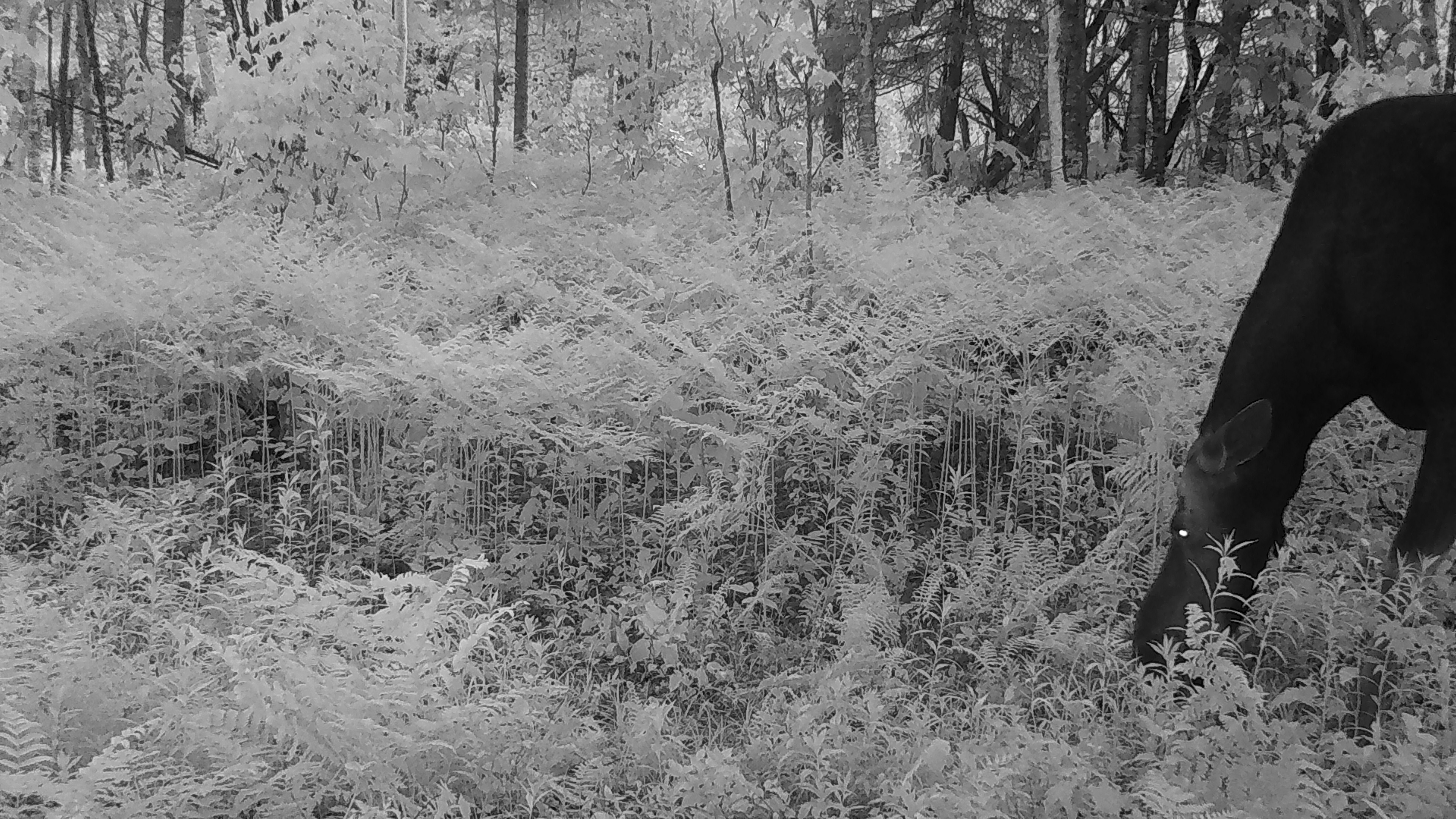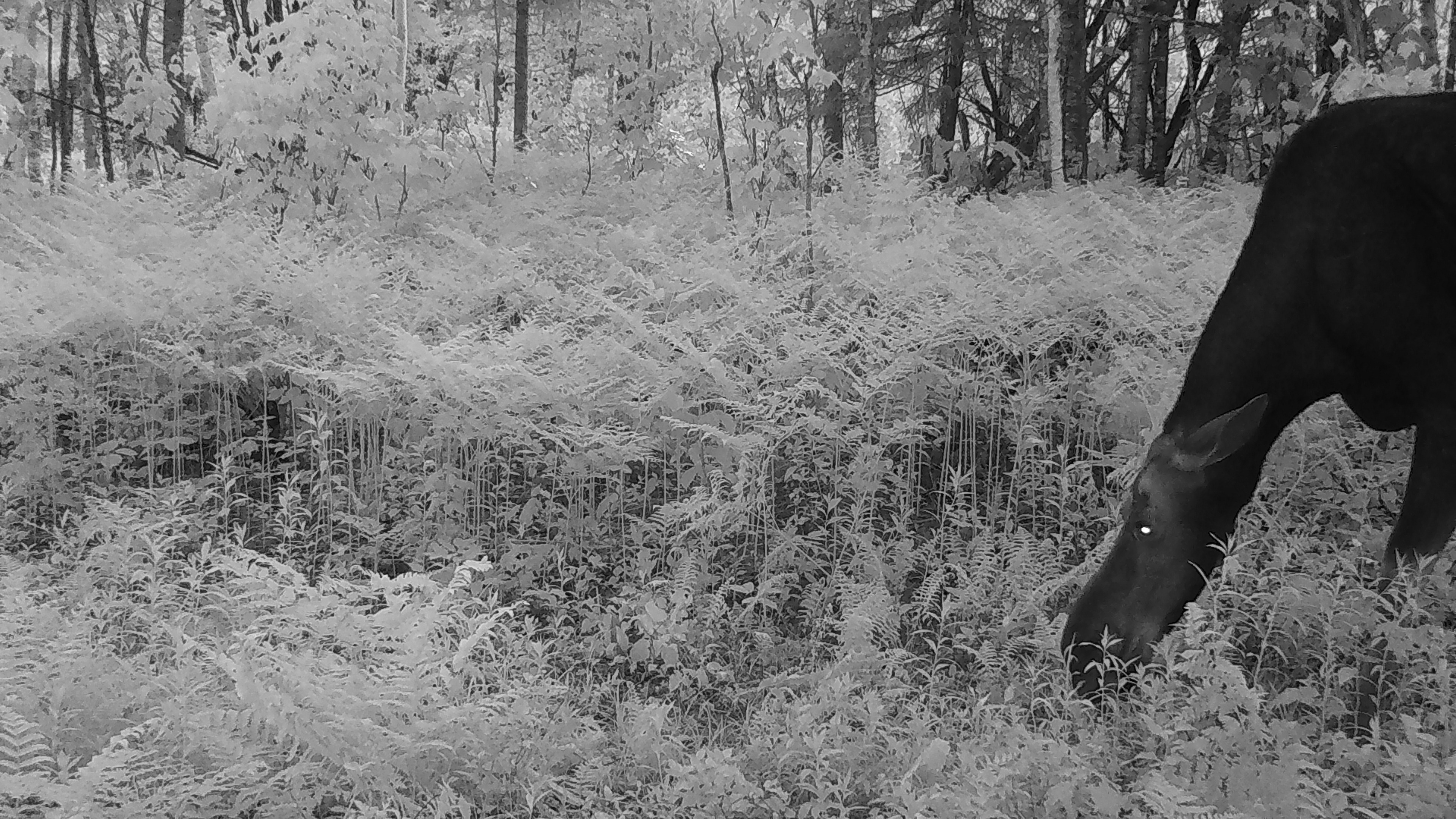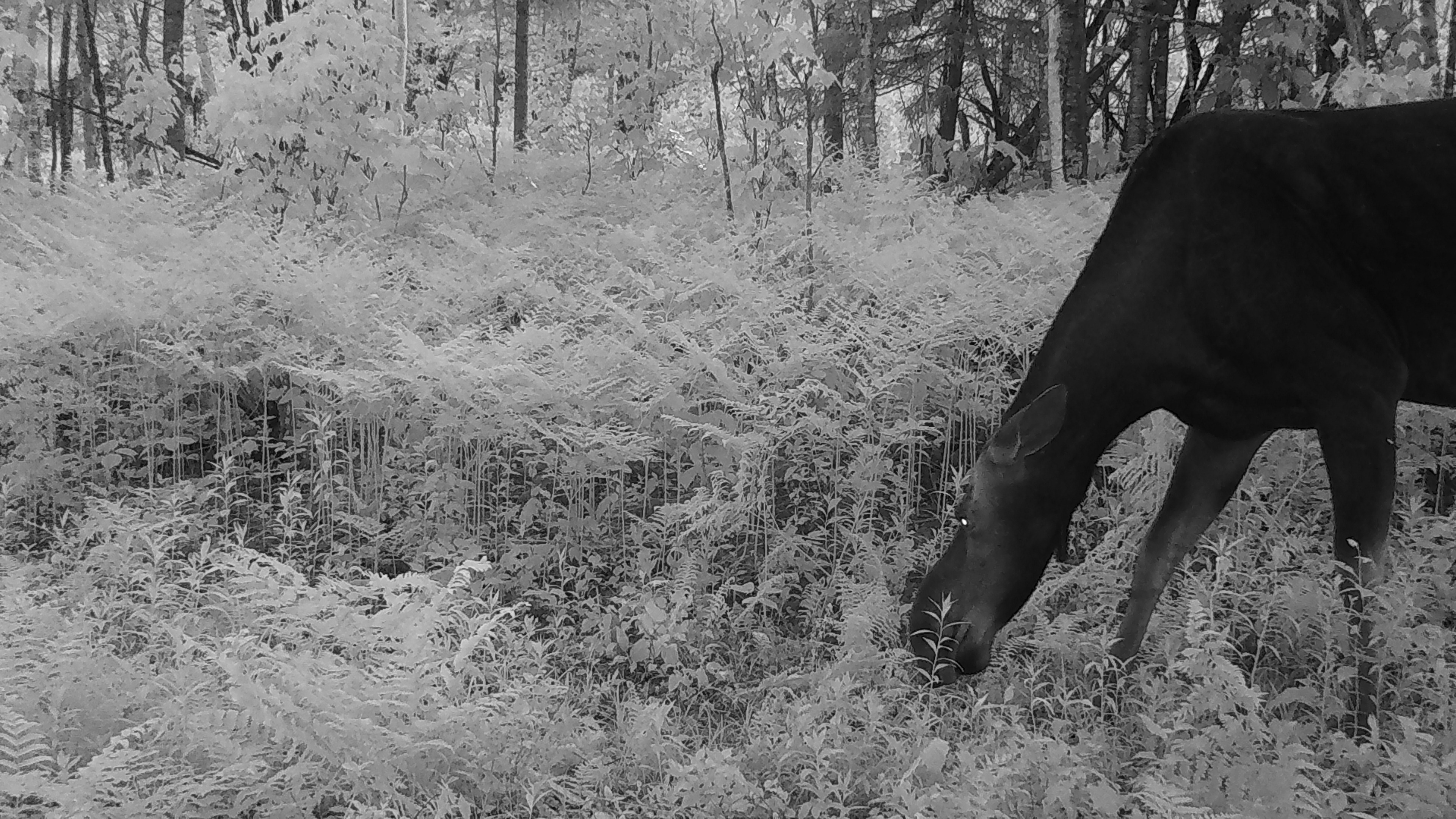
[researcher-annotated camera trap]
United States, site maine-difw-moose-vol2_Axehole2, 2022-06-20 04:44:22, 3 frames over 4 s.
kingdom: Animalia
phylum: Chordata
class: Mammalia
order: Artiodactyla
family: Cervidae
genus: Alces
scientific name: Alces alces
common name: moose